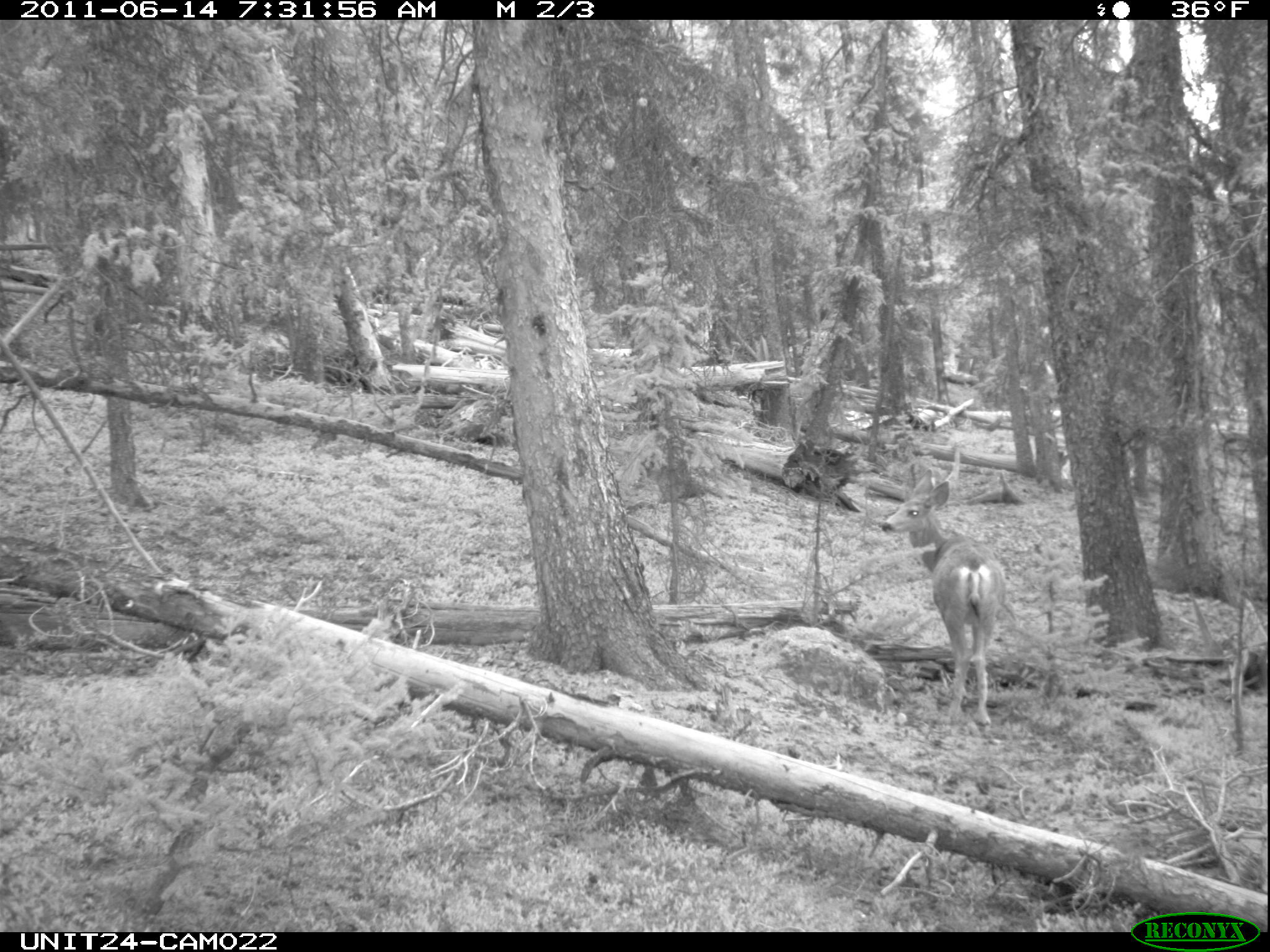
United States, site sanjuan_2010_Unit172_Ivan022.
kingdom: Animalia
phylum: Chordata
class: Mammalia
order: Artiodactyla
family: Cervidae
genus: Odocoileus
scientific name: Odocoileus hemionus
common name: mule deer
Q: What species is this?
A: Odocoileus hemionus (mule deer).